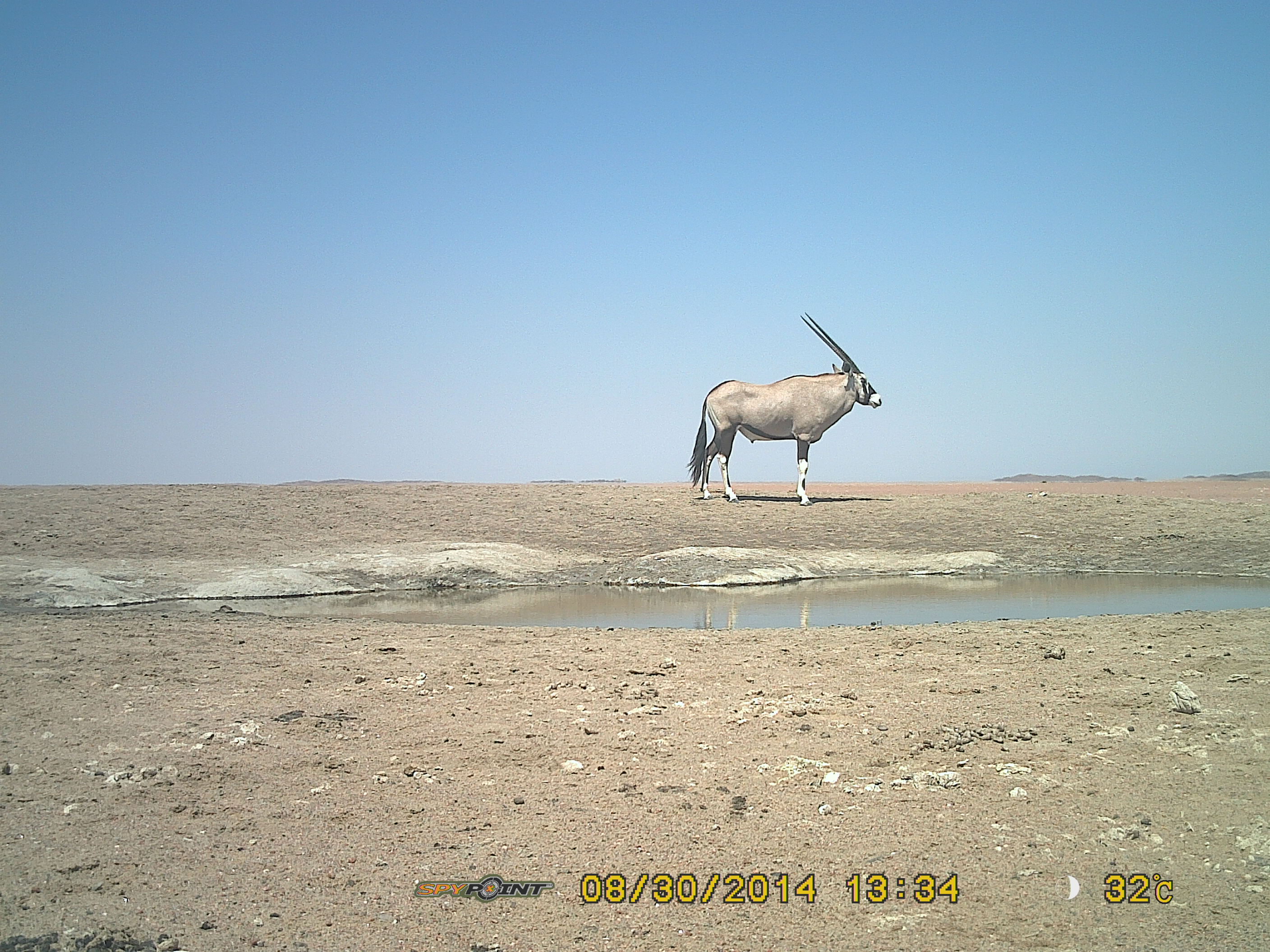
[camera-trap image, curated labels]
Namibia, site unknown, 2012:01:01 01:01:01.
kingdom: Animalia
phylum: Chordata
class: Mammalia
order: Artiodactyla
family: Bovidae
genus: Oryx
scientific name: Oryx gazella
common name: gemsbok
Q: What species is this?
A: Oryx gazella (gemsbok).